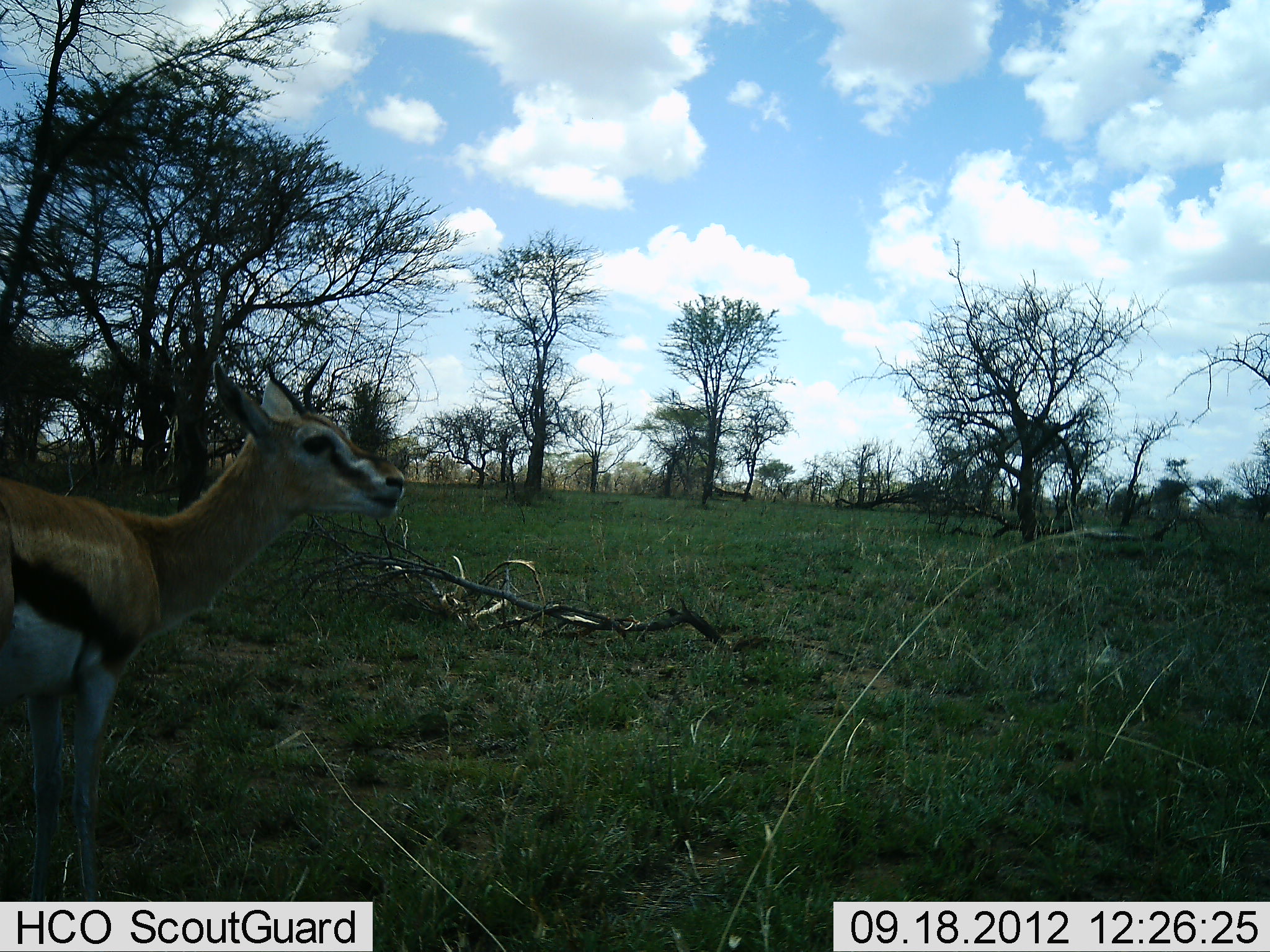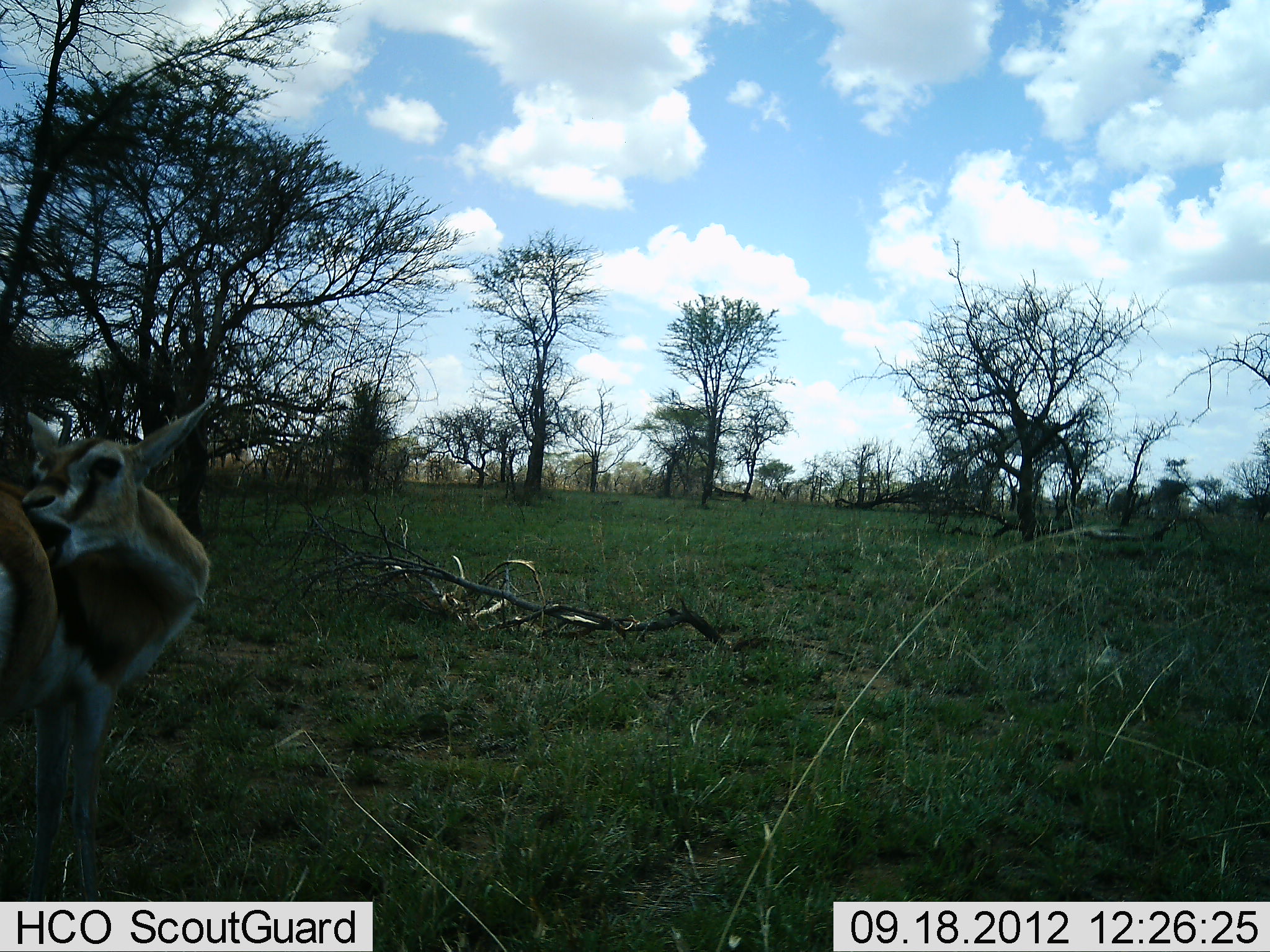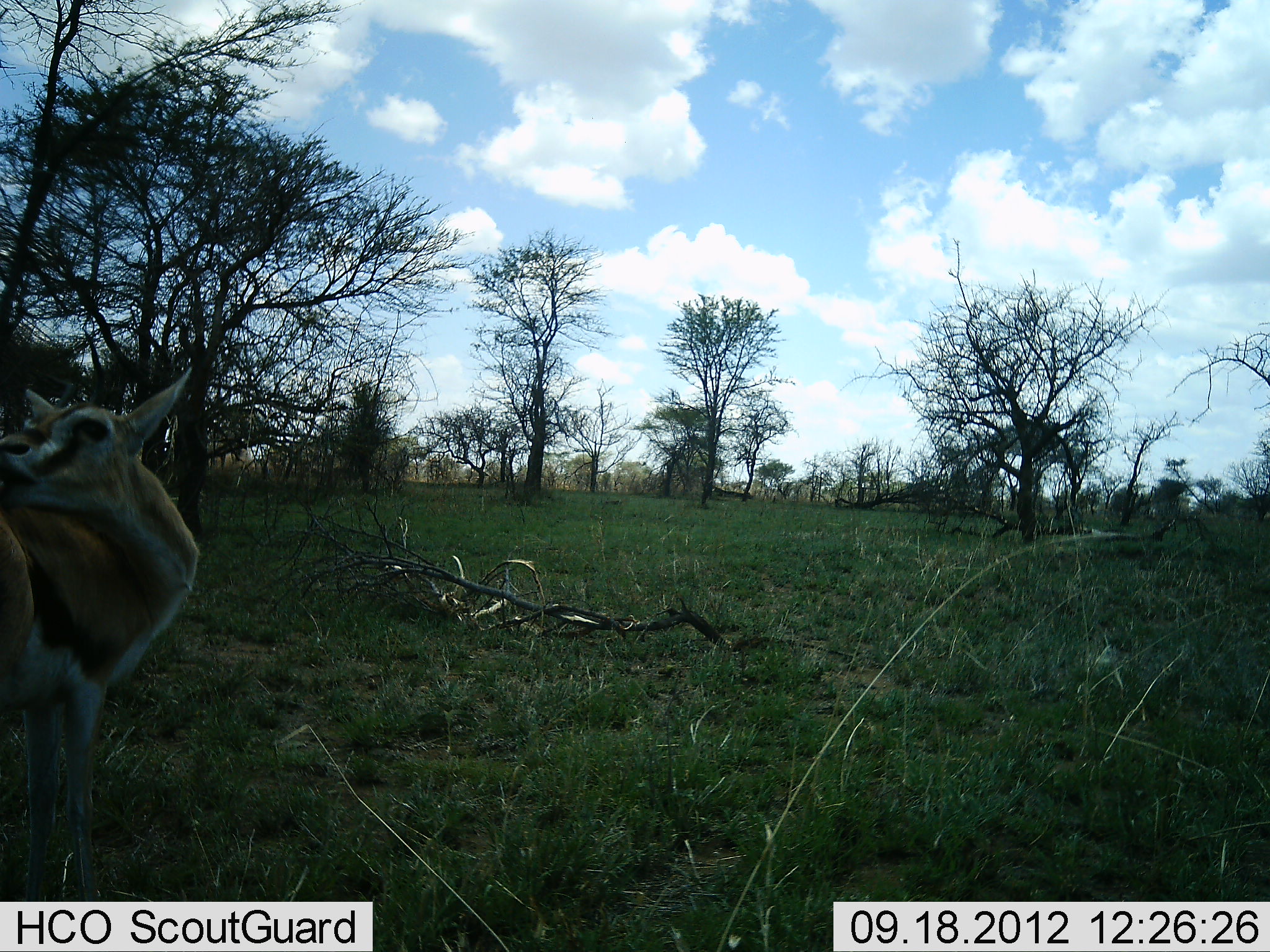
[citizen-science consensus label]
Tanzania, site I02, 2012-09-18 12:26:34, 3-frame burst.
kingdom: Animalia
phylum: Chordata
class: Mammalia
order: Artiodactyla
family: Bovidae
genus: Eudorcas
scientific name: Eudorcas thomsonii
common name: thomson's gazelle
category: gazellethomsons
Gazellethomsons (thomson's gazelle) (Eudorcas thomsonii), count 1. Behavior (volunteer vote fractions): standing 100%, resting 0%, moving 0%, interacting 0%. Young present (vote fraction): 0%. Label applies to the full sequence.